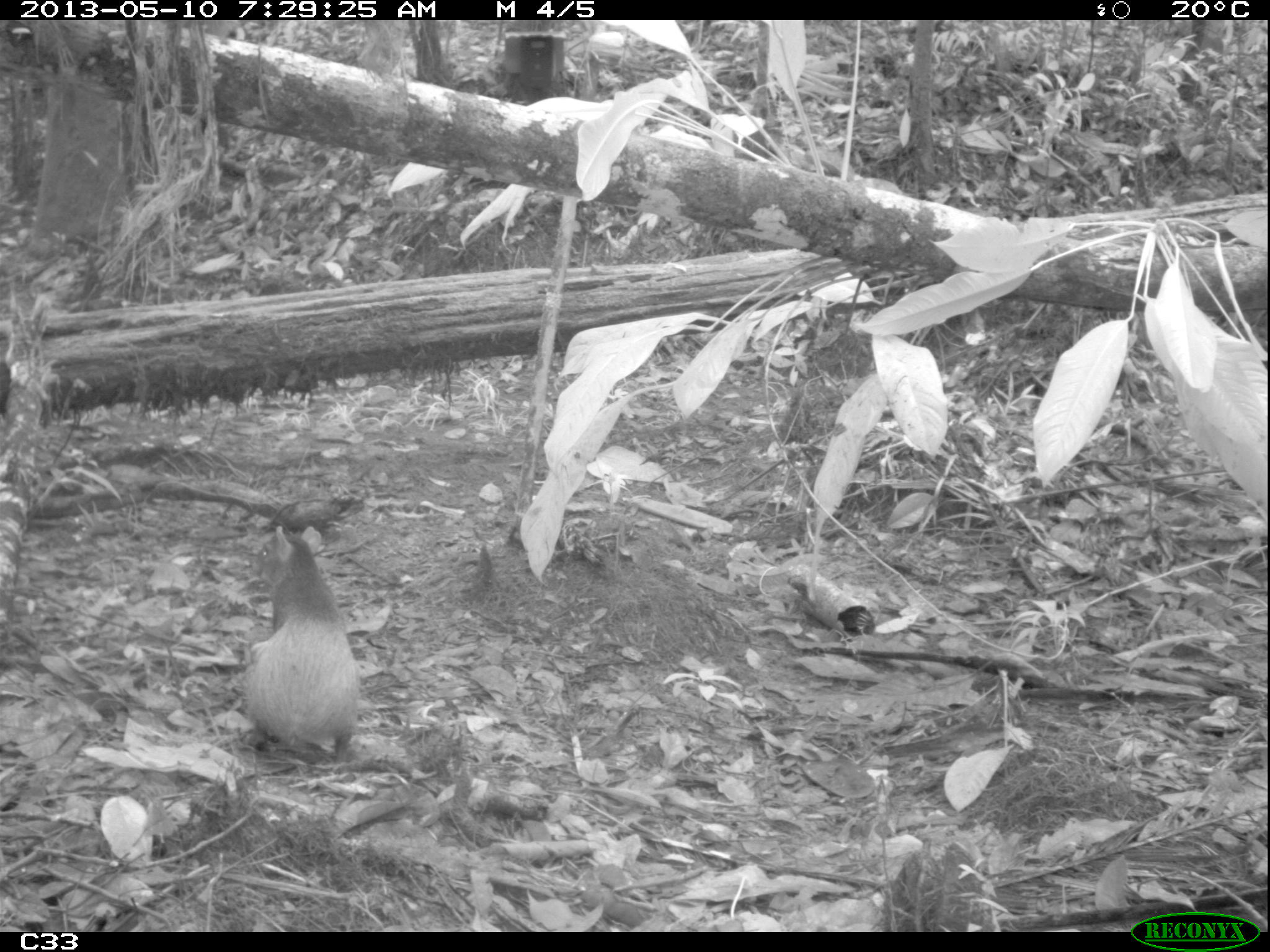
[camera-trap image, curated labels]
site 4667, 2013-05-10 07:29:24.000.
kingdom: Animalia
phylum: Chordata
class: Mammalia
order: Rodentia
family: Dasyproctidae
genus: Dasyprocta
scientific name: Dasyprocta leporina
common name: red-rumped agouti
Dasyprocta leporina (red-rumped agouti), count 1, age adult.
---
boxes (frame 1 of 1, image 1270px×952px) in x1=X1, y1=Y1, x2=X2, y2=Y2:
dasyprocta leporina: x1=243, y1=525, x2=363, y2=766